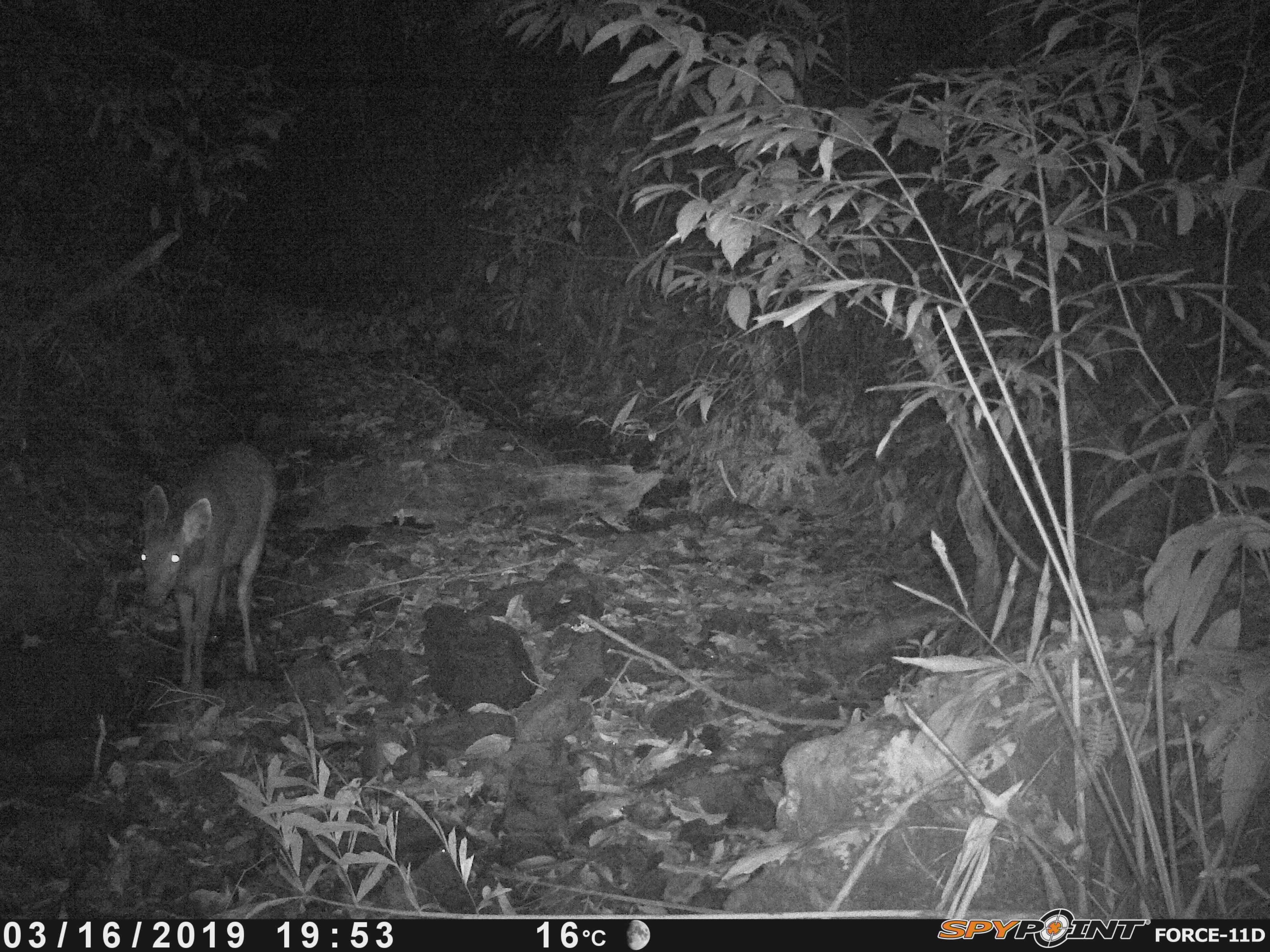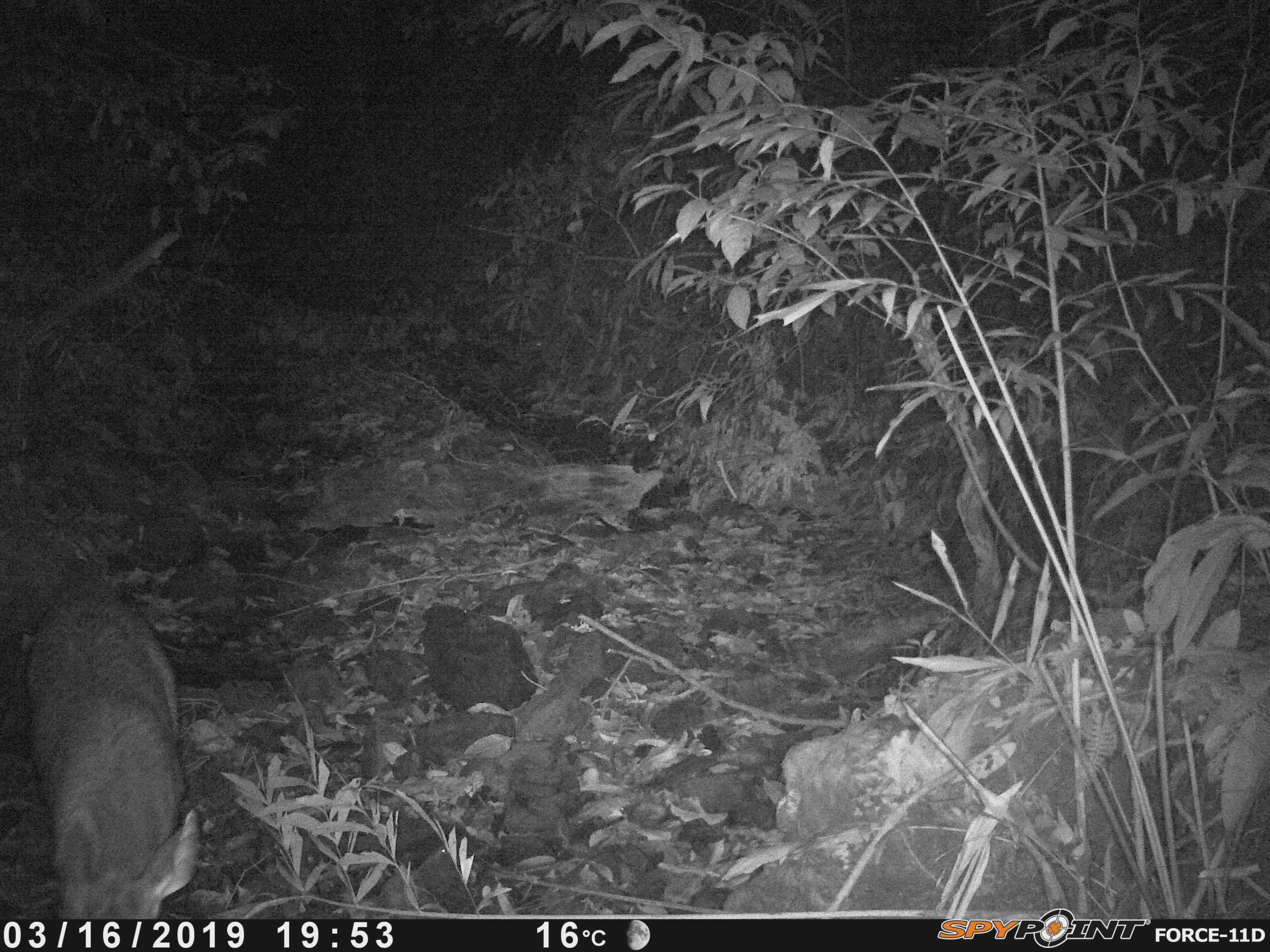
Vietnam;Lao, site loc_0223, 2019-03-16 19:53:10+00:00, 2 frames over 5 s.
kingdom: Animalia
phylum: Chordata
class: Mammalia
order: Artiodactyla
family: Cervidae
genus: Rusa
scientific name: Rusa unicolor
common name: sambar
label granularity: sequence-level